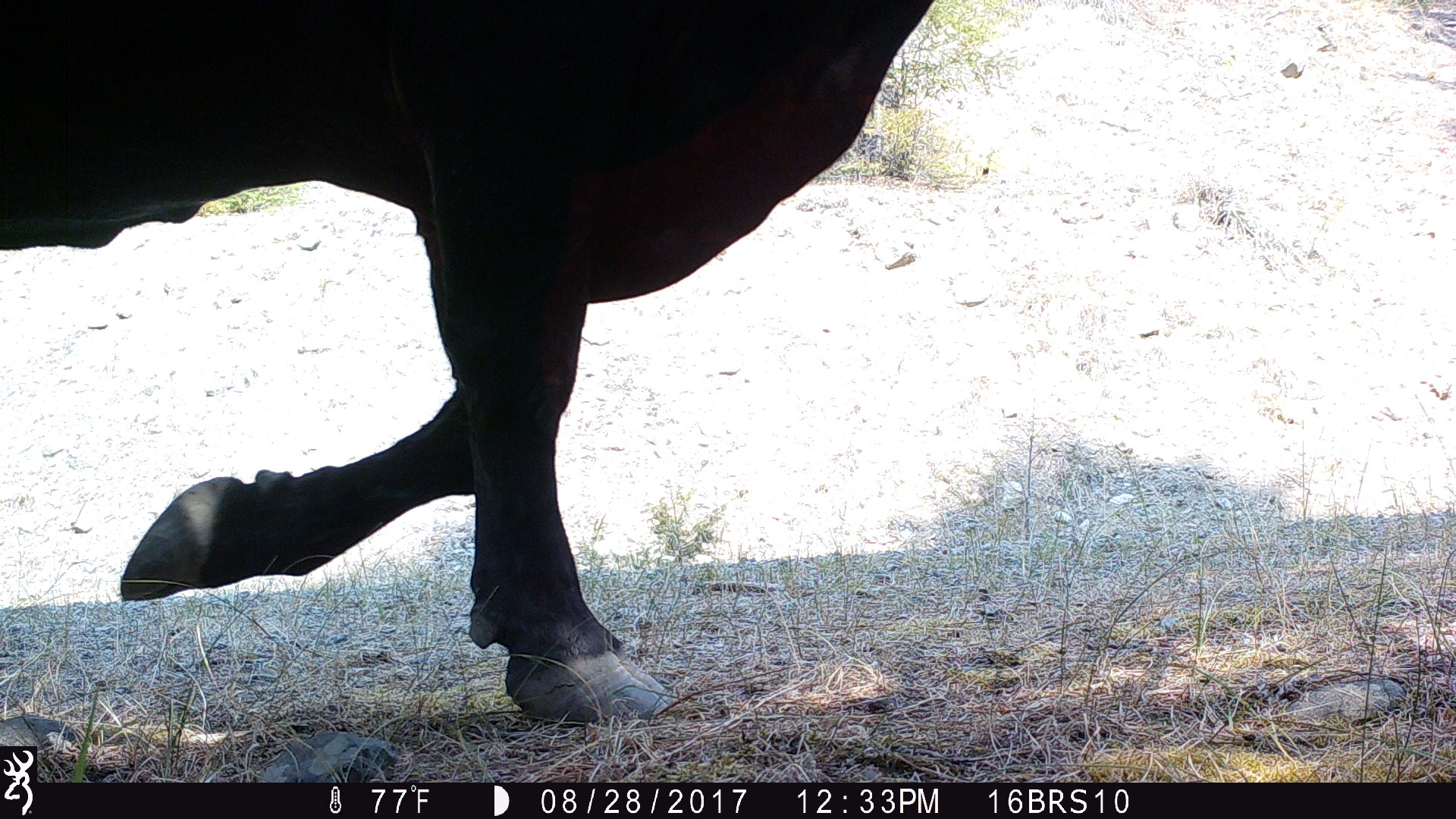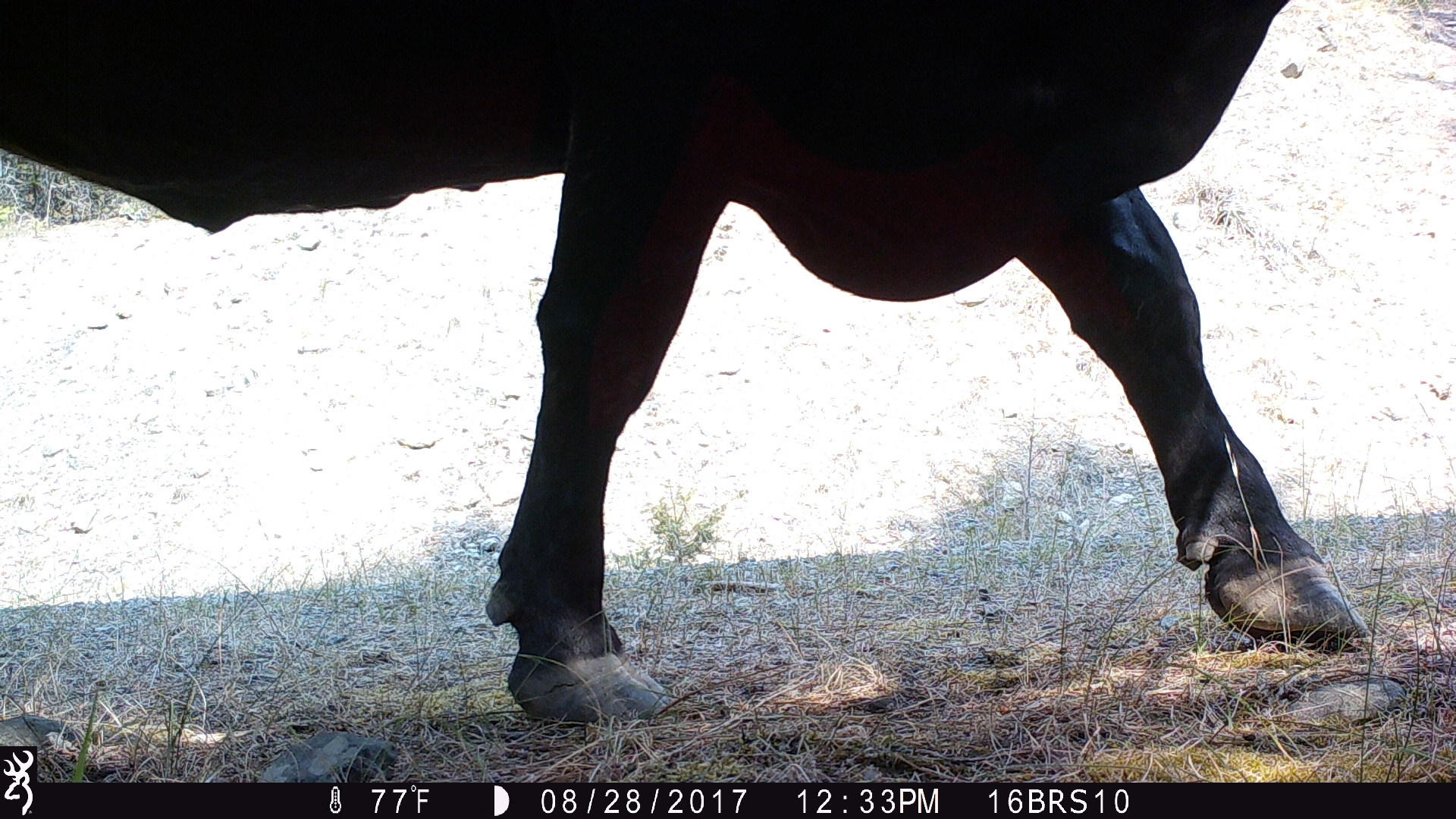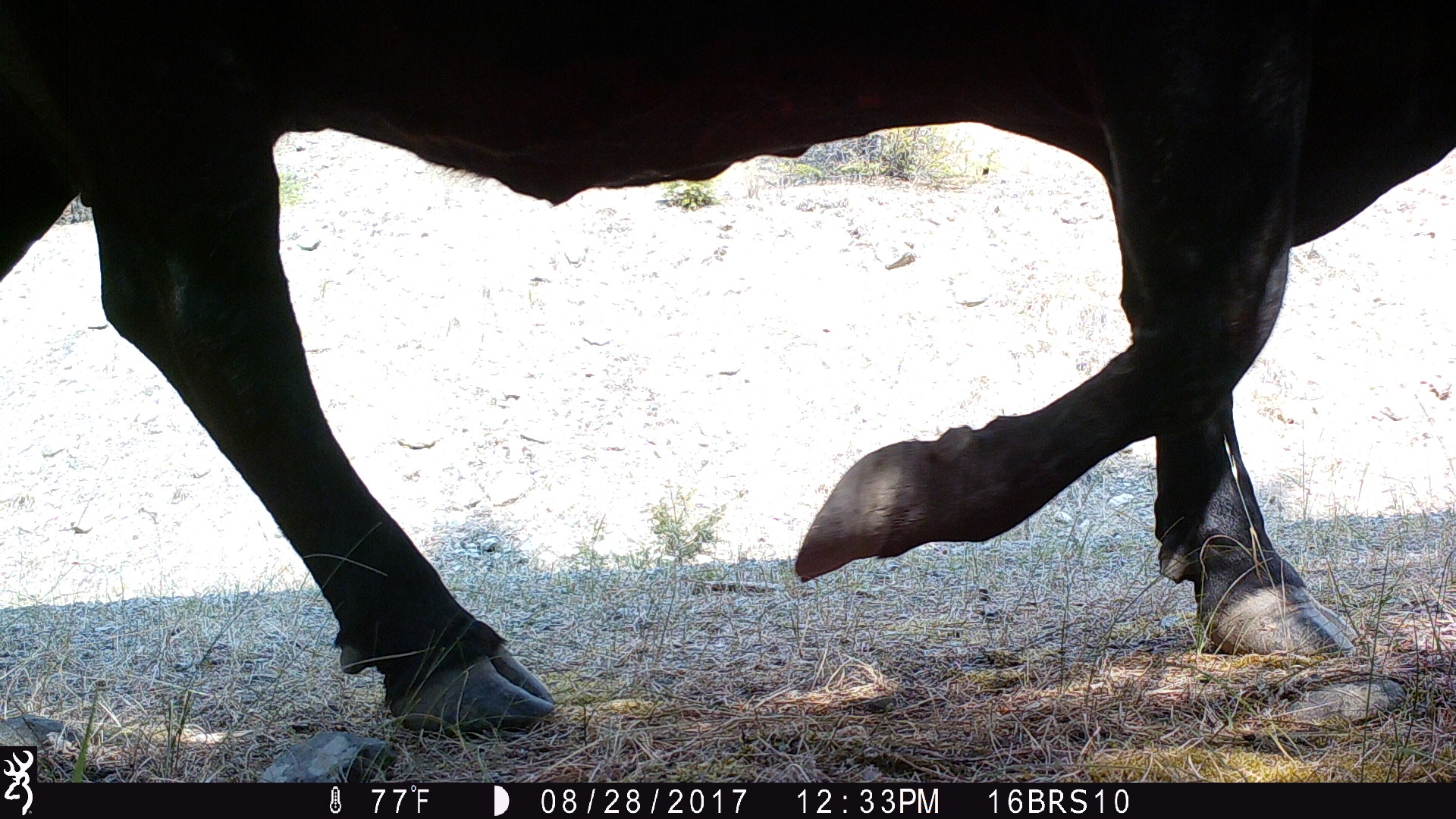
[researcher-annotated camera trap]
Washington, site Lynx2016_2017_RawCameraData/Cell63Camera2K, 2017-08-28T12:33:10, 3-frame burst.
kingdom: Animalia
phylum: Chordata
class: Mammalia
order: Artiodactyla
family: Bovidae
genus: Bos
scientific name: Bos taurus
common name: domestic cattle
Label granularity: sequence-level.